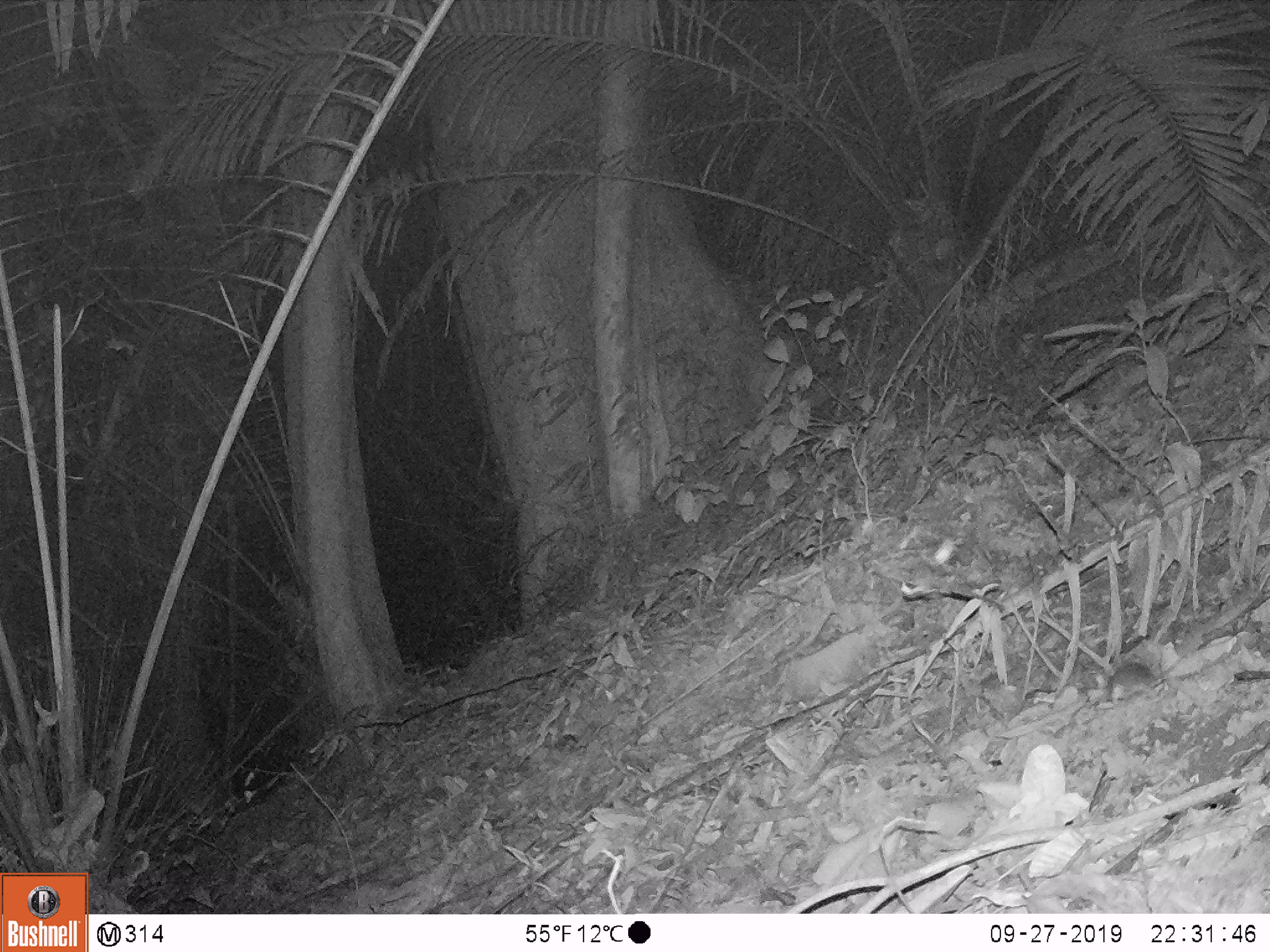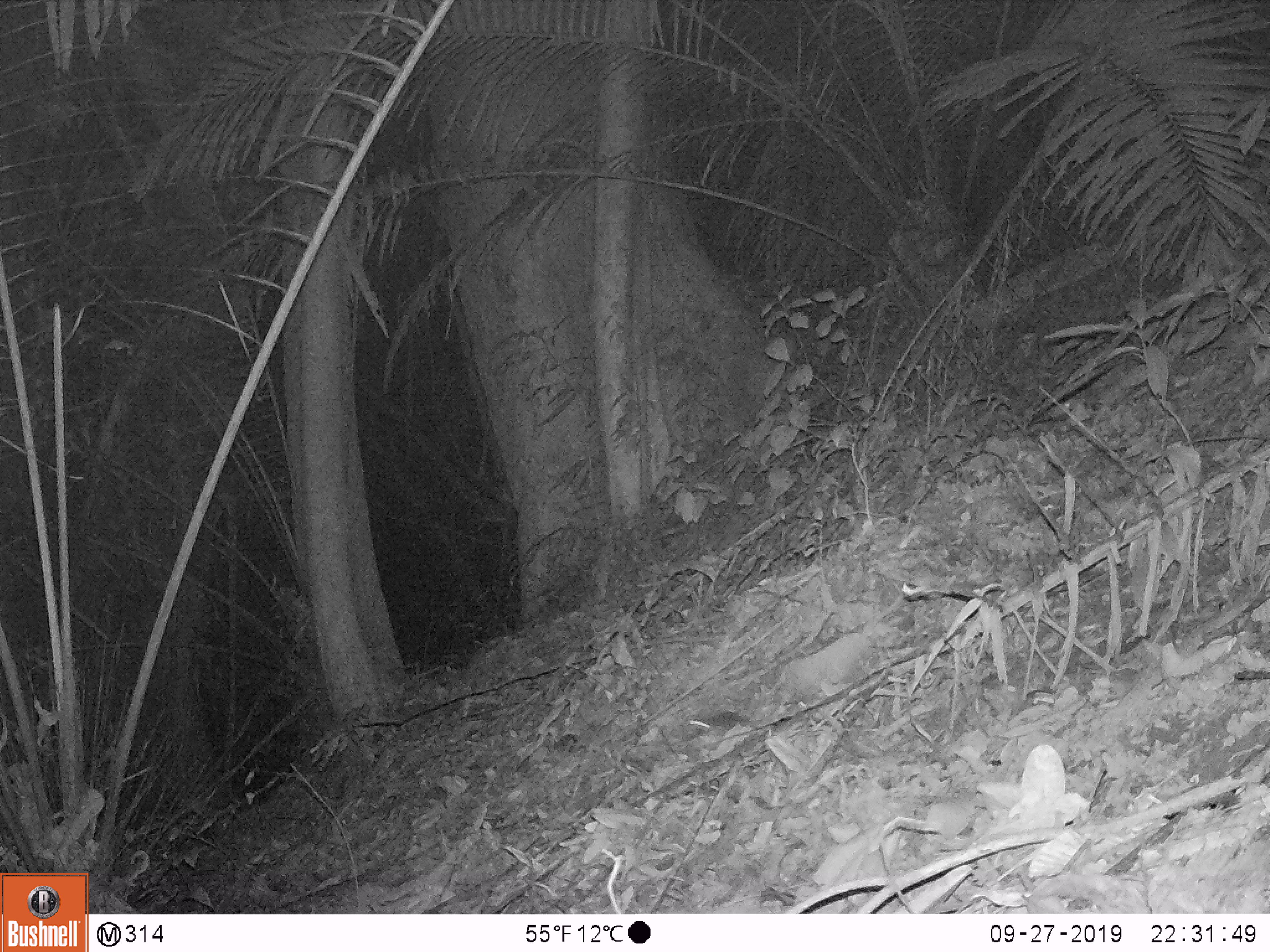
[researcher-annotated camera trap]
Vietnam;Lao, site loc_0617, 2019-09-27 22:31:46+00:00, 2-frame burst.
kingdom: Animalia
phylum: Chordata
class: Mammalia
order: Rodentia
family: Muridae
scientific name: Muridae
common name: old-world mice and rats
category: unidentified murid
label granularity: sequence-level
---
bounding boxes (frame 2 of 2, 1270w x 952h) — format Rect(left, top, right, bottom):
unidentified murid: Rect(688, 710, 749, 737)